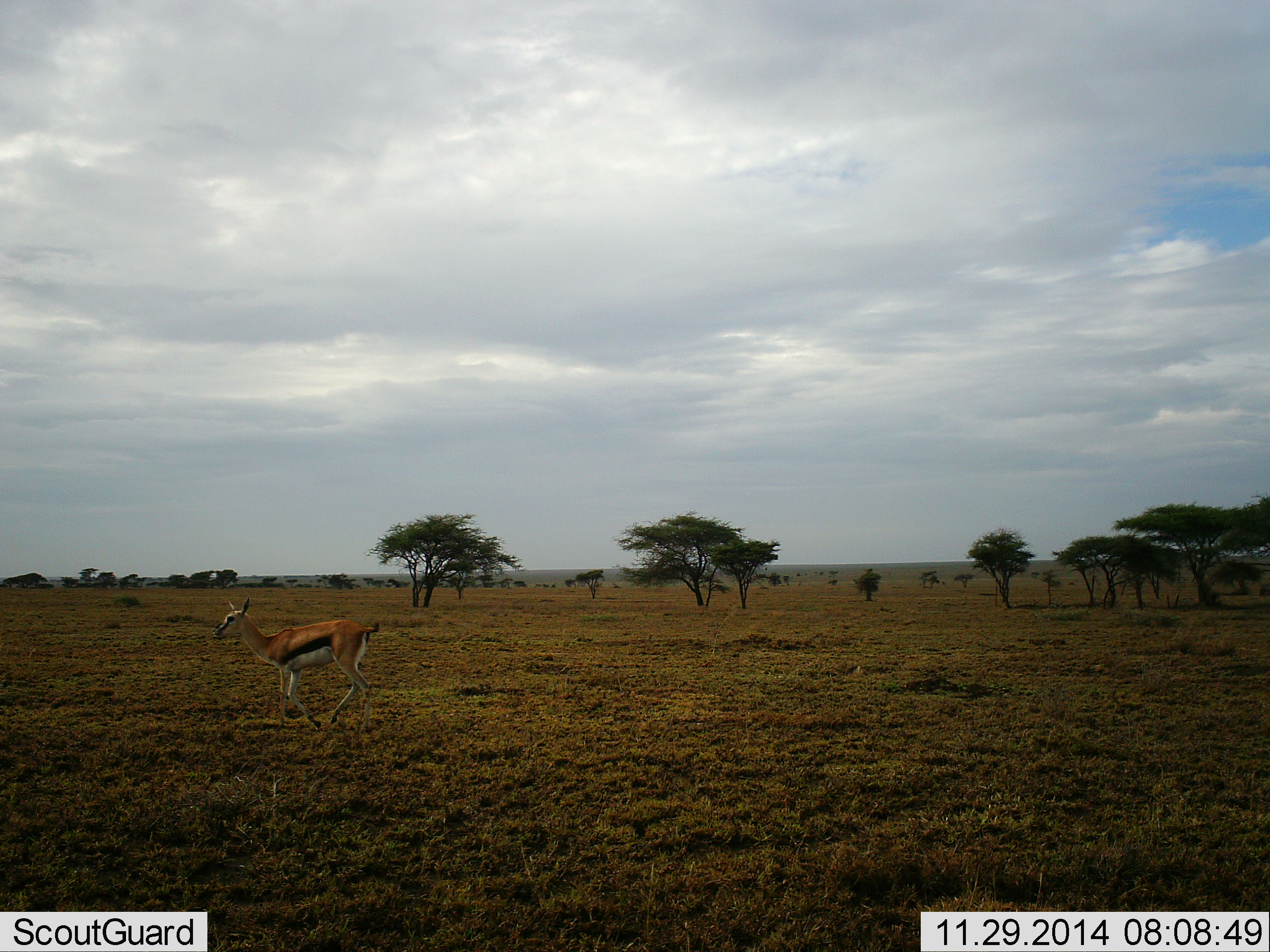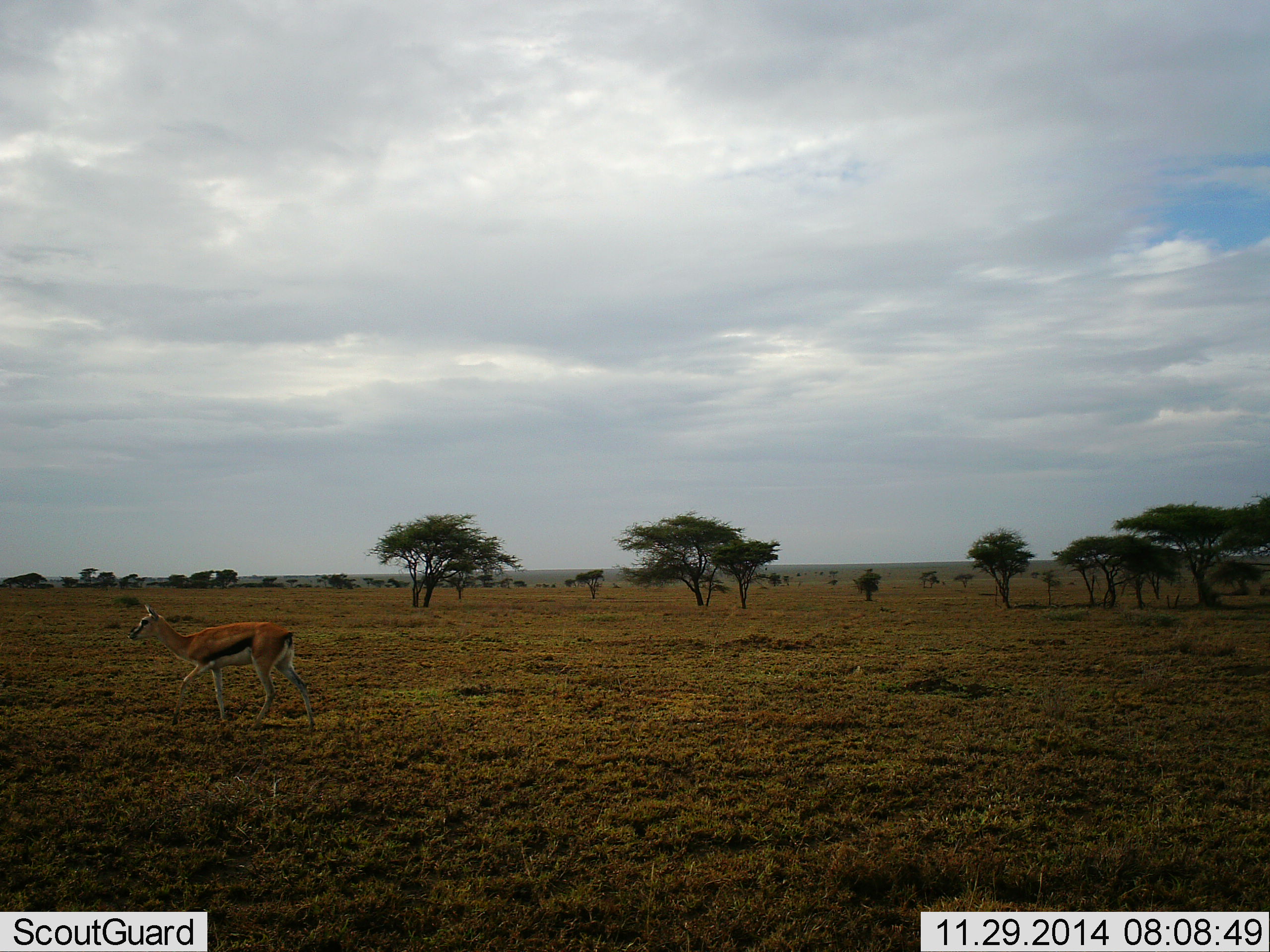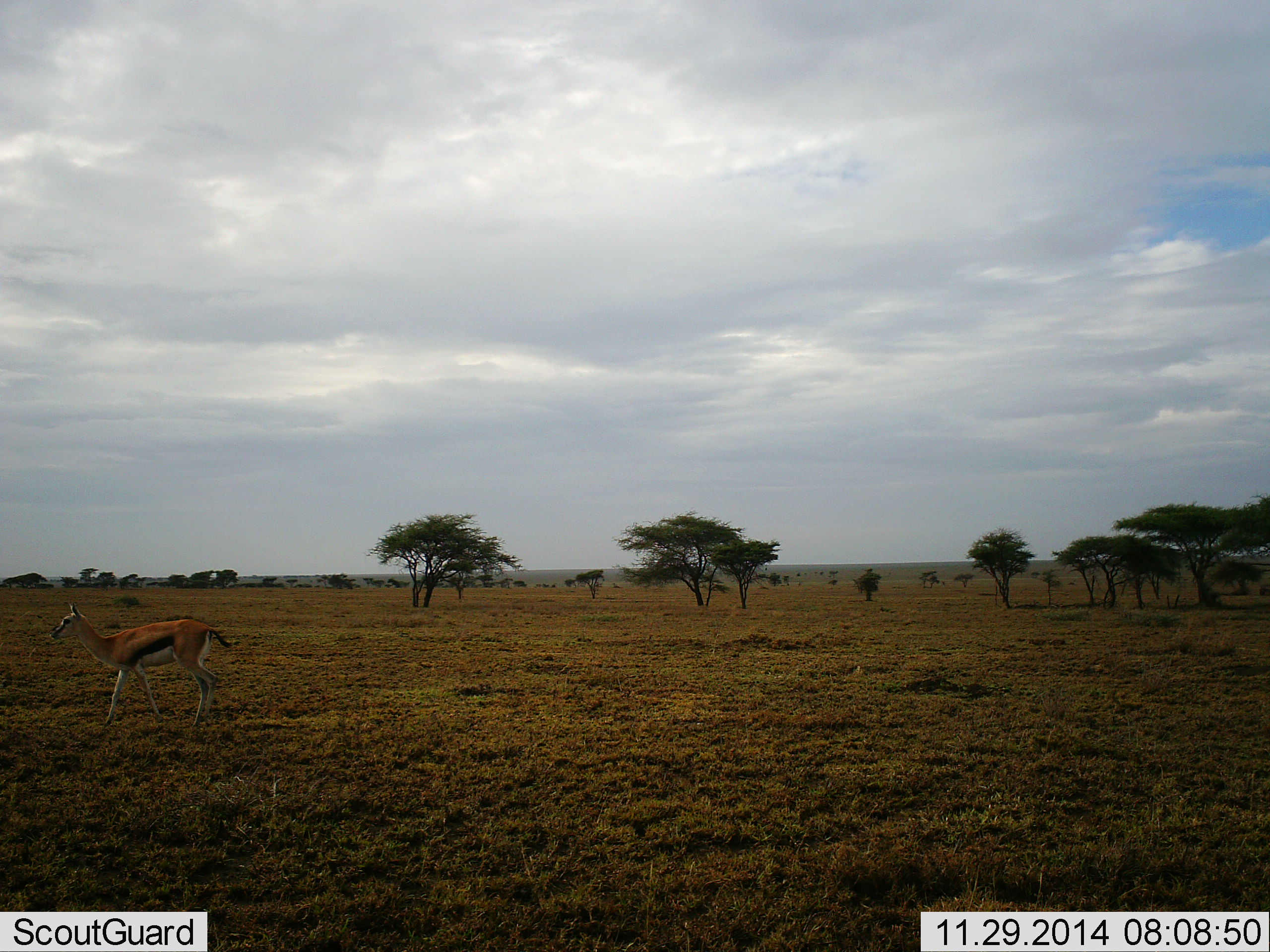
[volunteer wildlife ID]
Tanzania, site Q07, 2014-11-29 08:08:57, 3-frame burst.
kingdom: Animalia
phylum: Chordata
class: Mammalia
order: Artiodactyla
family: Bovidae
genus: Eudorcas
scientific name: Eudorcas thomsonii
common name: thomson's gazelle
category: gazellethomsons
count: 1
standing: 0%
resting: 0%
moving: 100%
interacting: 0%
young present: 0%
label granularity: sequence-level